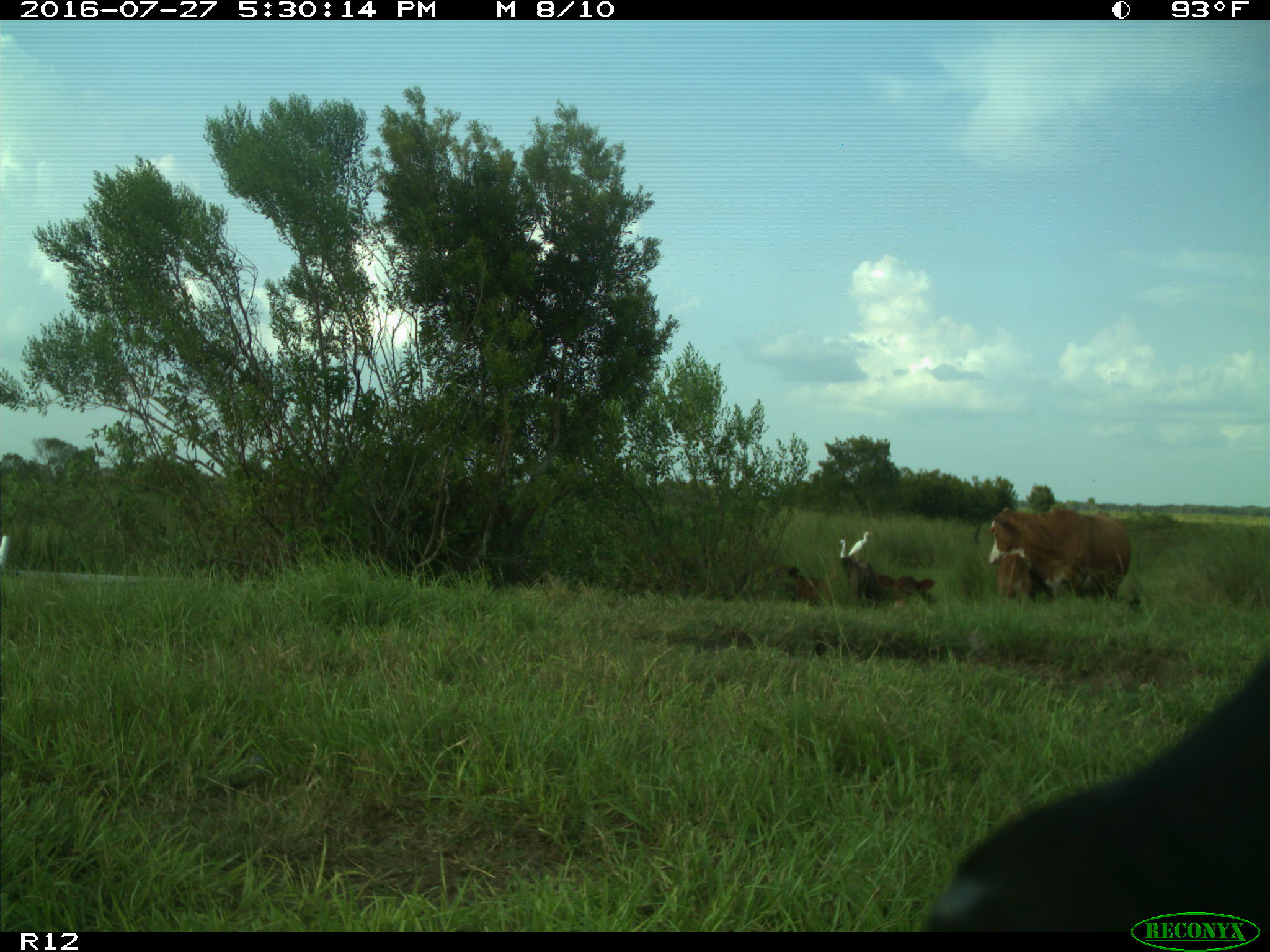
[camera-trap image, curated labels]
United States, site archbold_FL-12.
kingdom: Animalia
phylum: Chordata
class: Mammalia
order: Artiodactyla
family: Bovidae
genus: Bos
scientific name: Bos taurus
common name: domestic cow